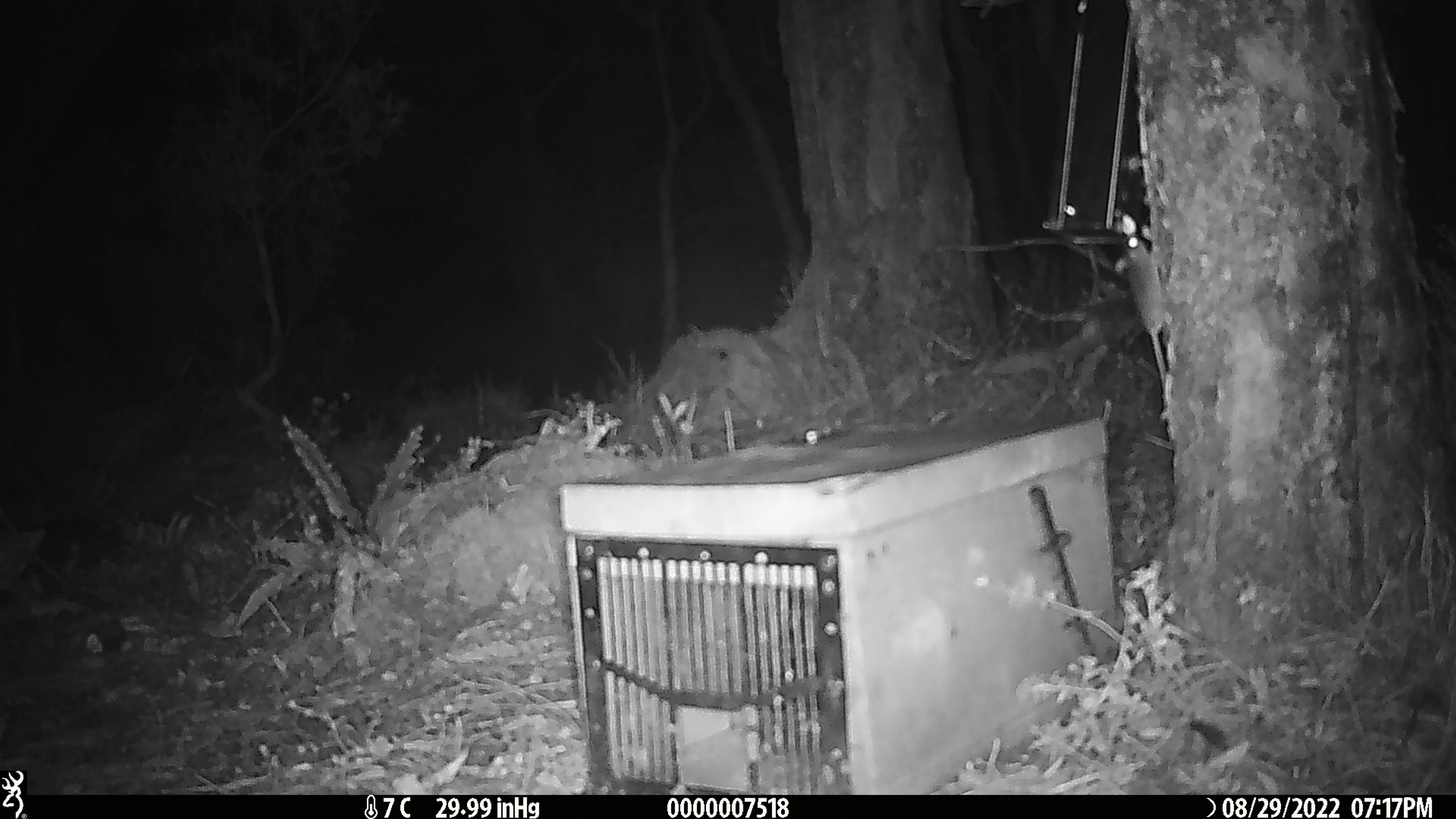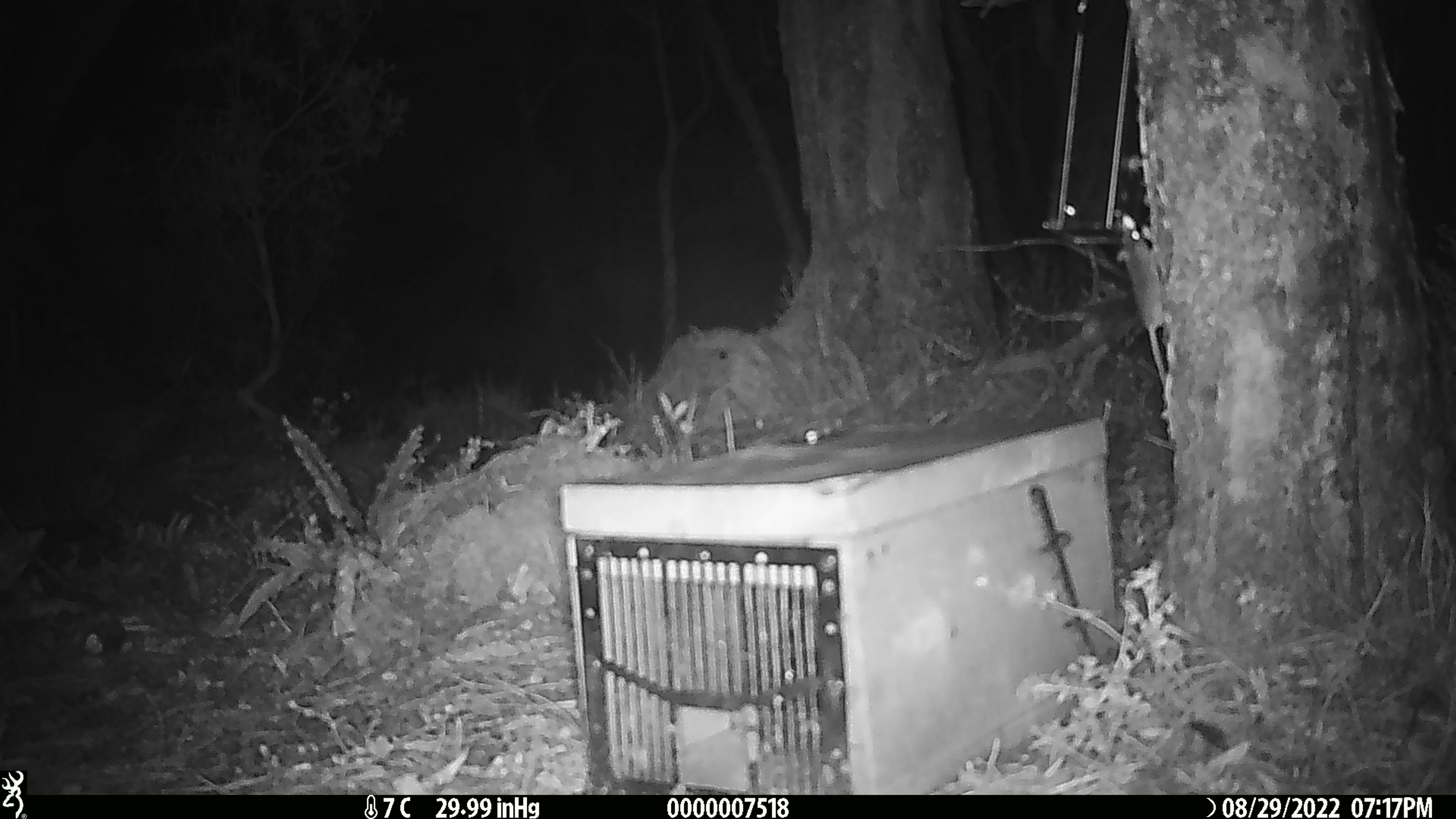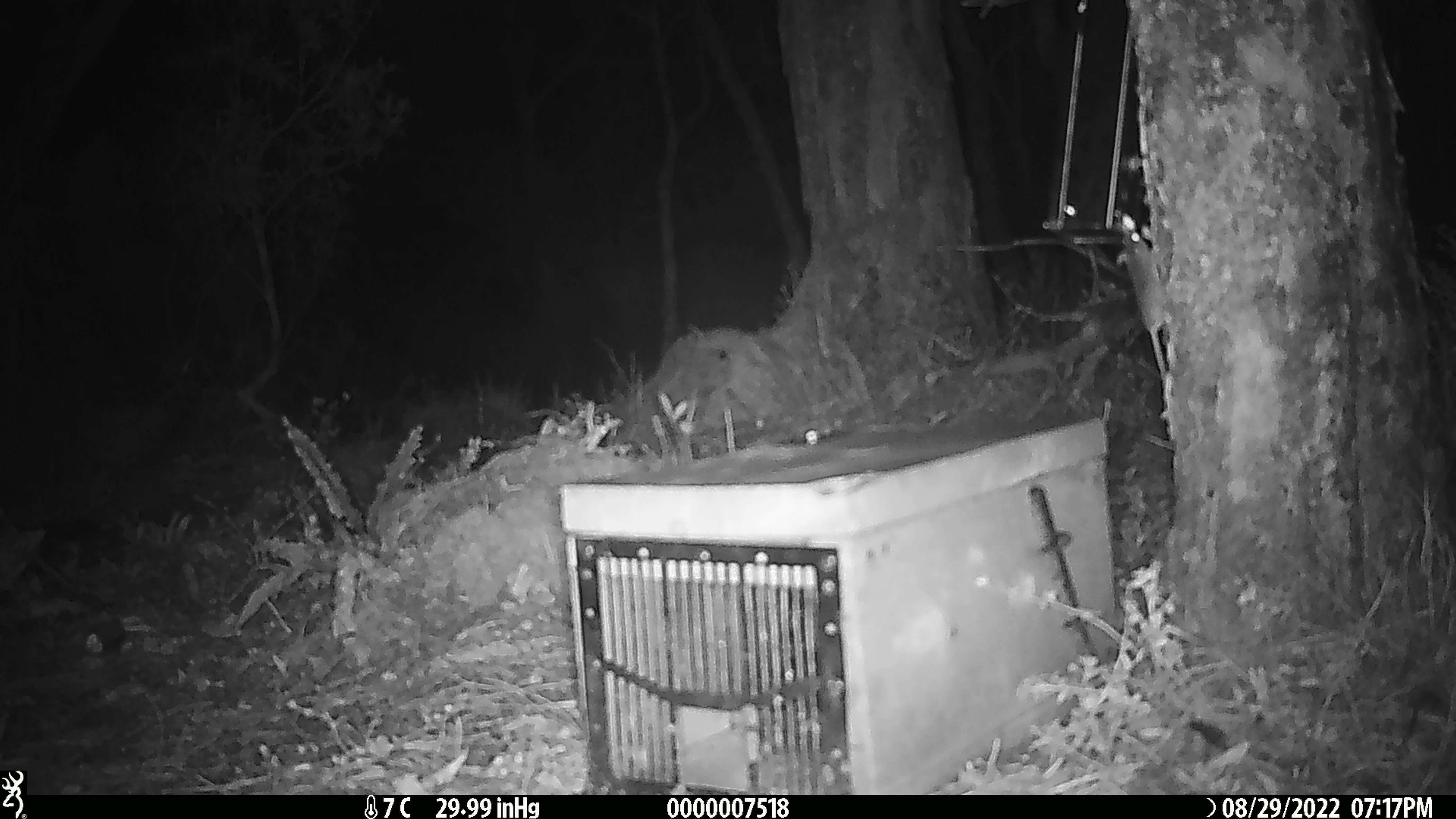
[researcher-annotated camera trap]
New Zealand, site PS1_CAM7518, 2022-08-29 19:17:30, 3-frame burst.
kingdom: Animalia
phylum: Chordata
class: Mammalia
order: Rodentia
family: Muridae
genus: Mus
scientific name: Mus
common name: mouse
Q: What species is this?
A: Mouse (Mus).